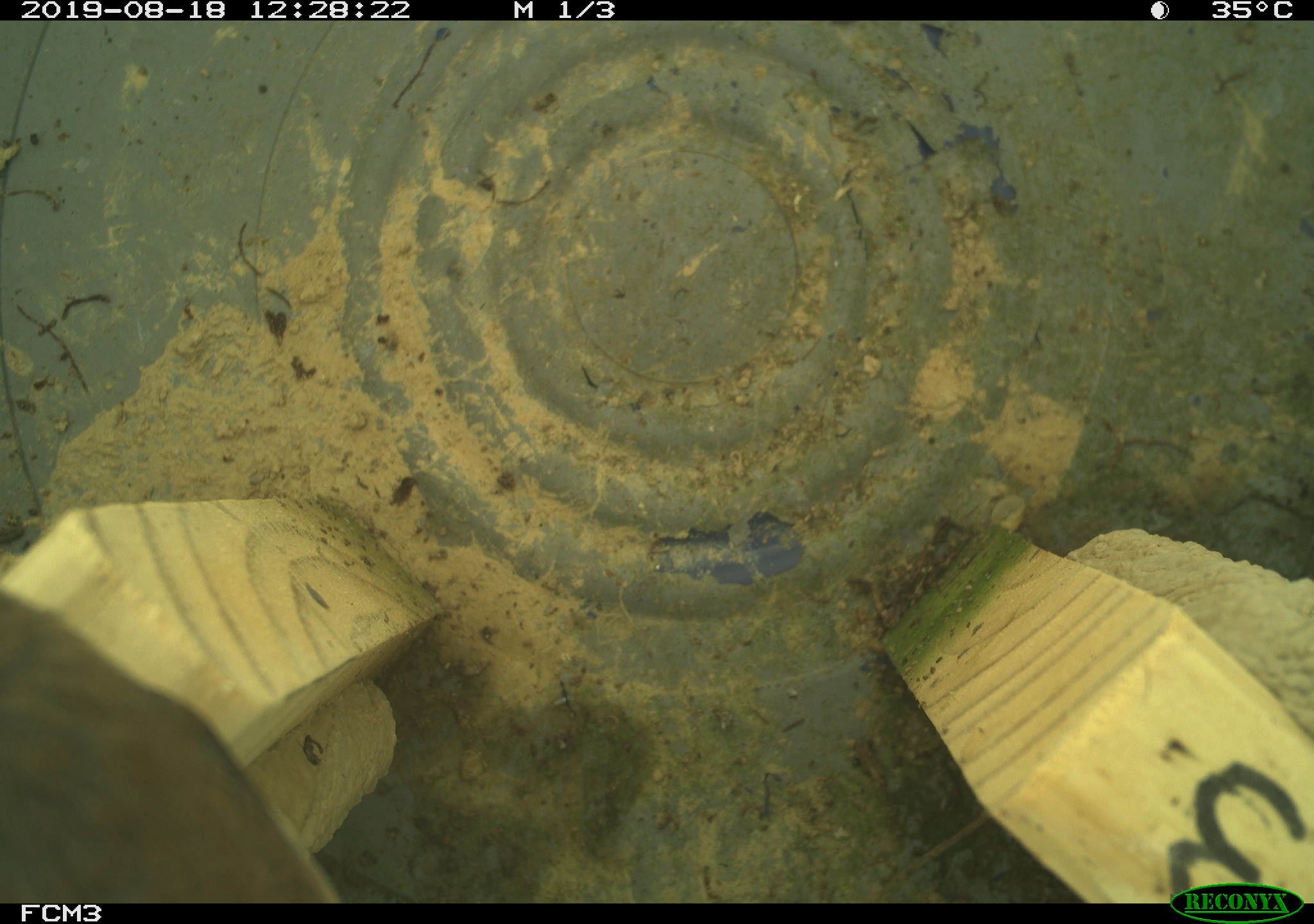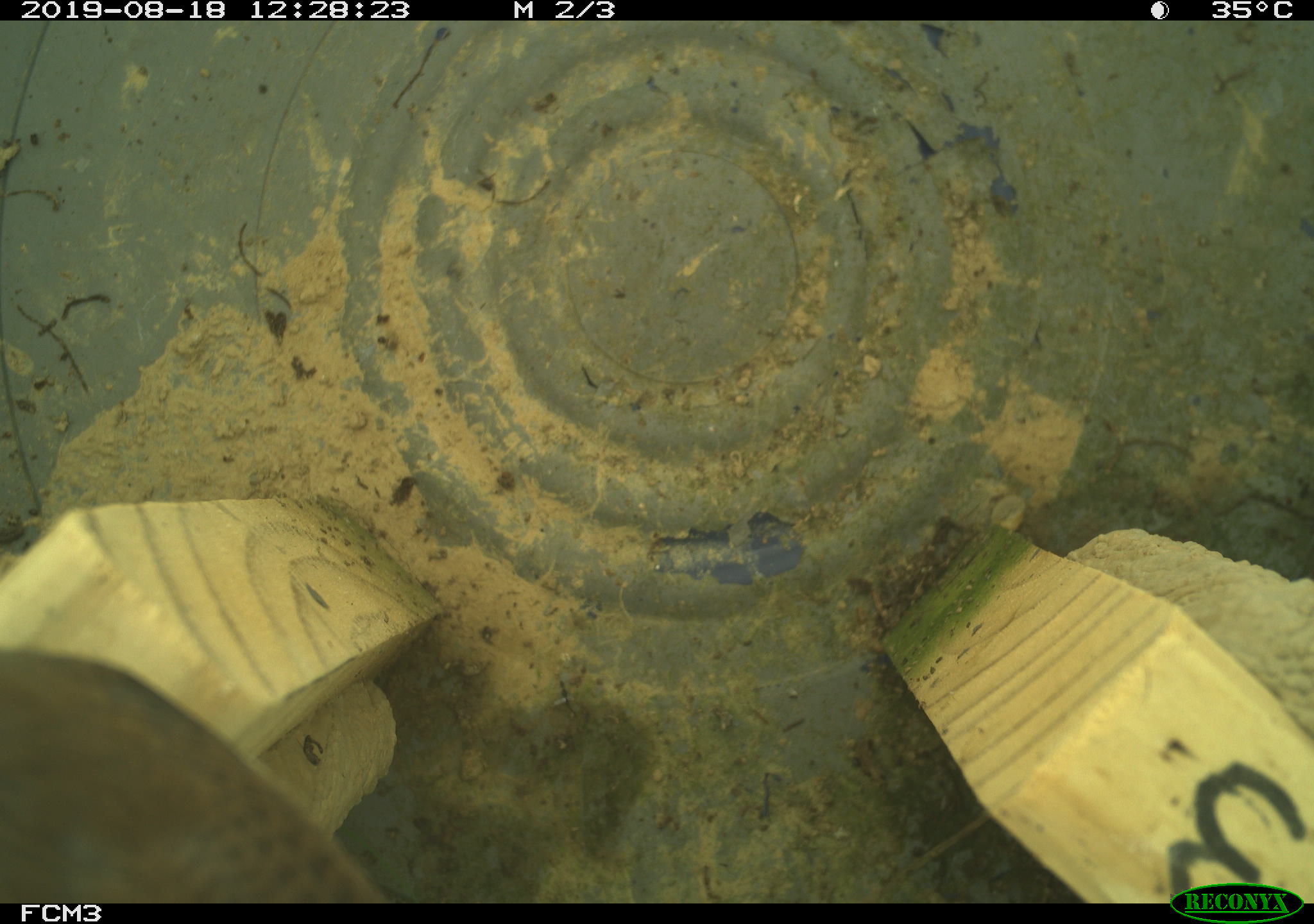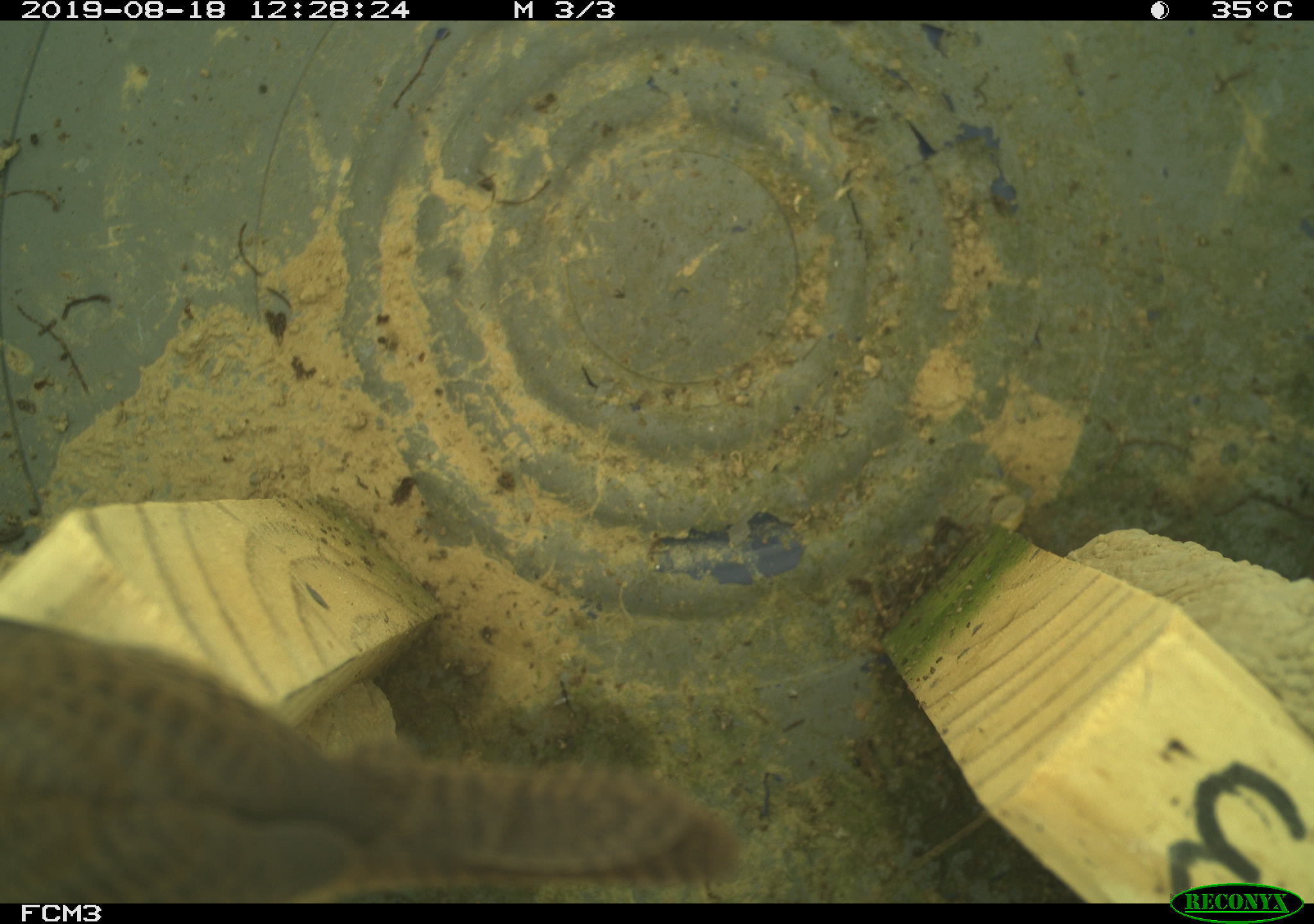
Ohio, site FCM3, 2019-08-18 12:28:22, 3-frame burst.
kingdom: Animalia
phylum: Chordata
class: Aves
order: Passeriformes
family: Troglodytidae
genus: Troglodytes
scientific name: Troglodytes aedon aedon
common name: northern house wren